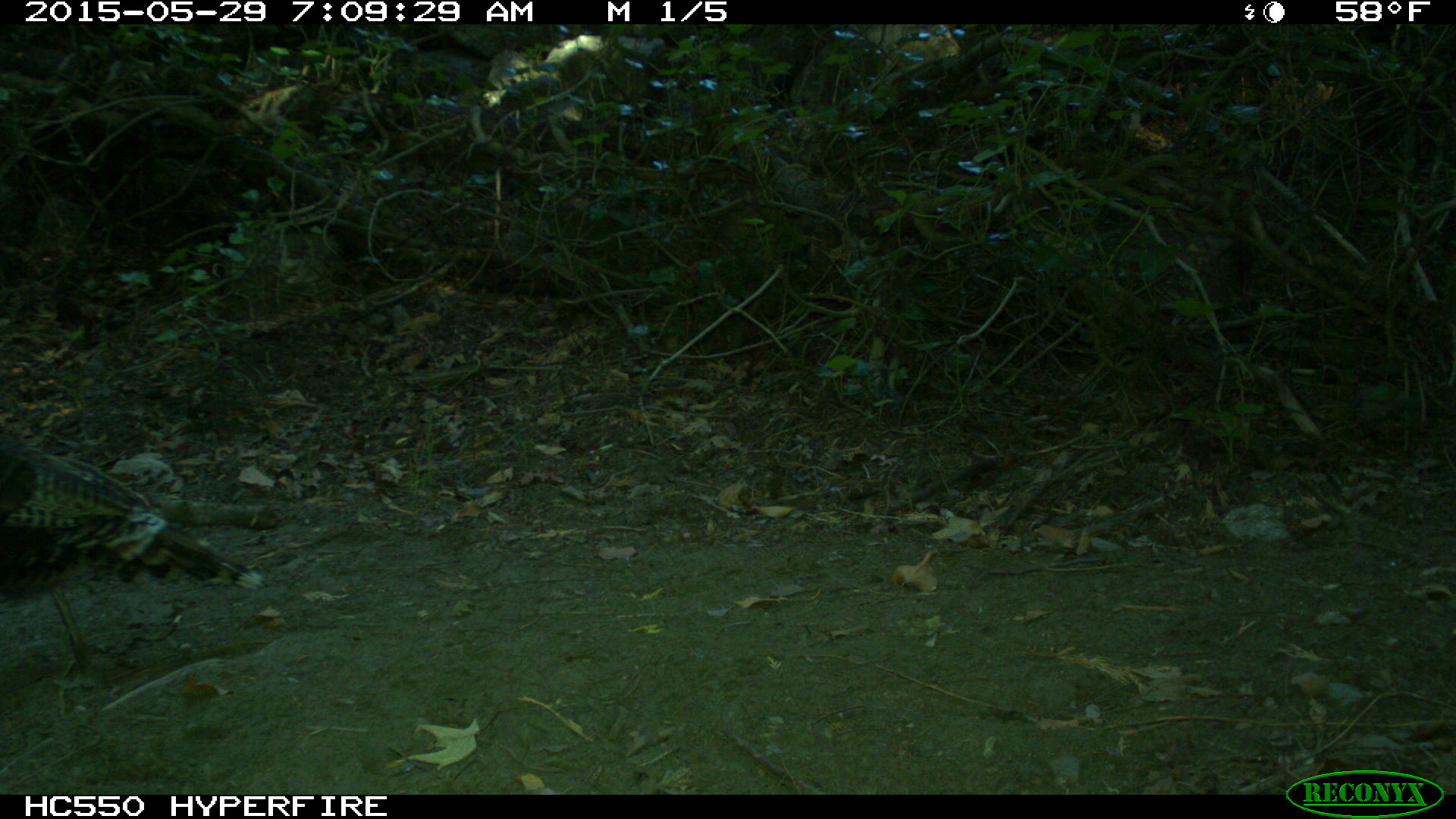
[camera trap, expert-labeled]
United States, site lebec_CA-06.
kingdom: Animalia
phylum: Chordata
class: Aves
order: Galliformes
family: Phasianidae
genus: Meleagris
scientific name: Meleagris gallopavo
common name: wild turkey